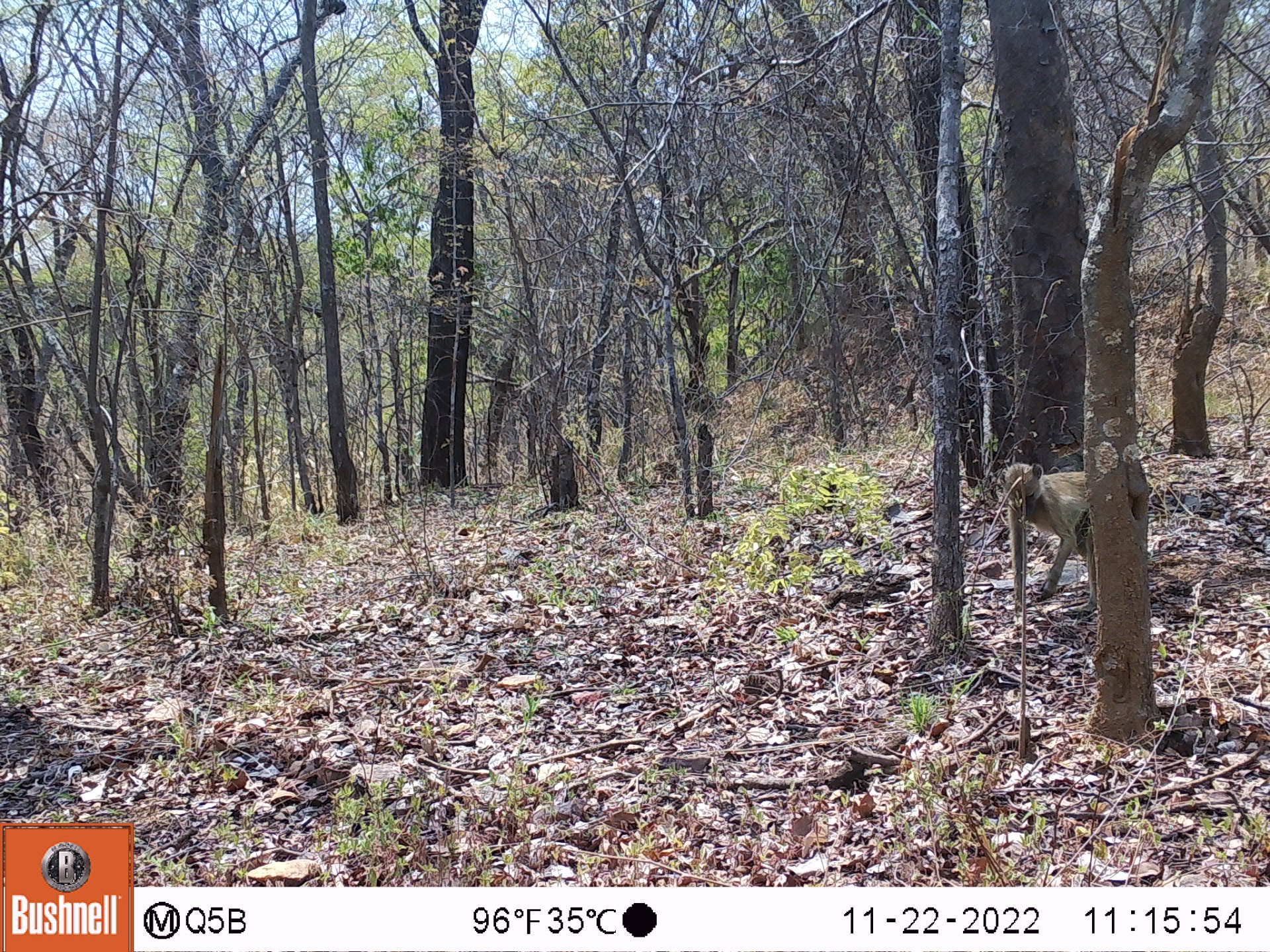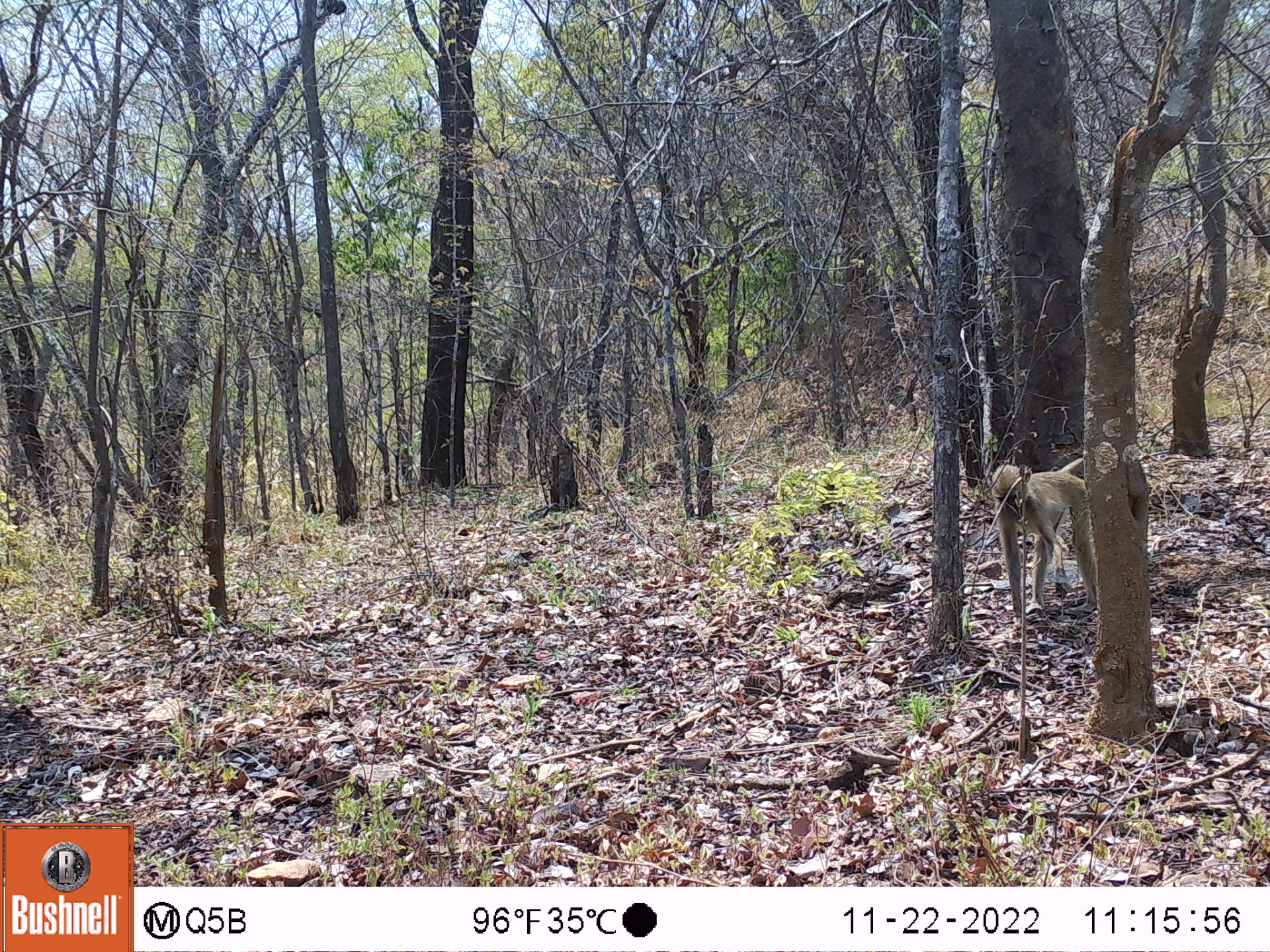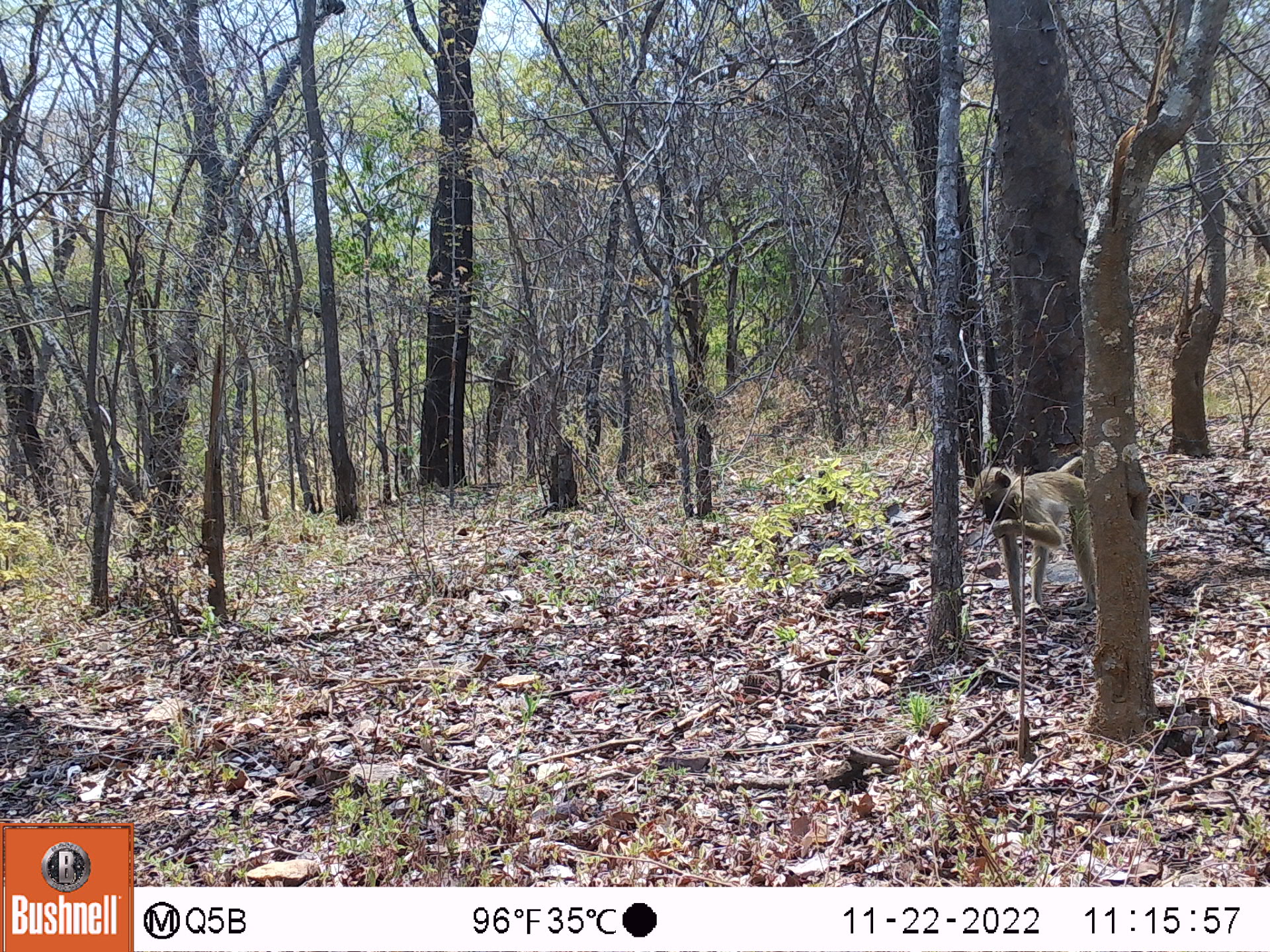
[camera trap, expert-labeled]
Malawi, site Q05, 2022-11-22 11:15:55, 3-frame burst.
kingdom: Animalia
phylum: Chordata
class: Mammalia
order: Primates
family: Cercopithecidae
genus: Papio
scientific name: Papio cynocephalus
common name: yellow baboon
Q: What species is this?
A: Yellow baboon (Papio cynocephalus).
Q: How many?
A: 1.